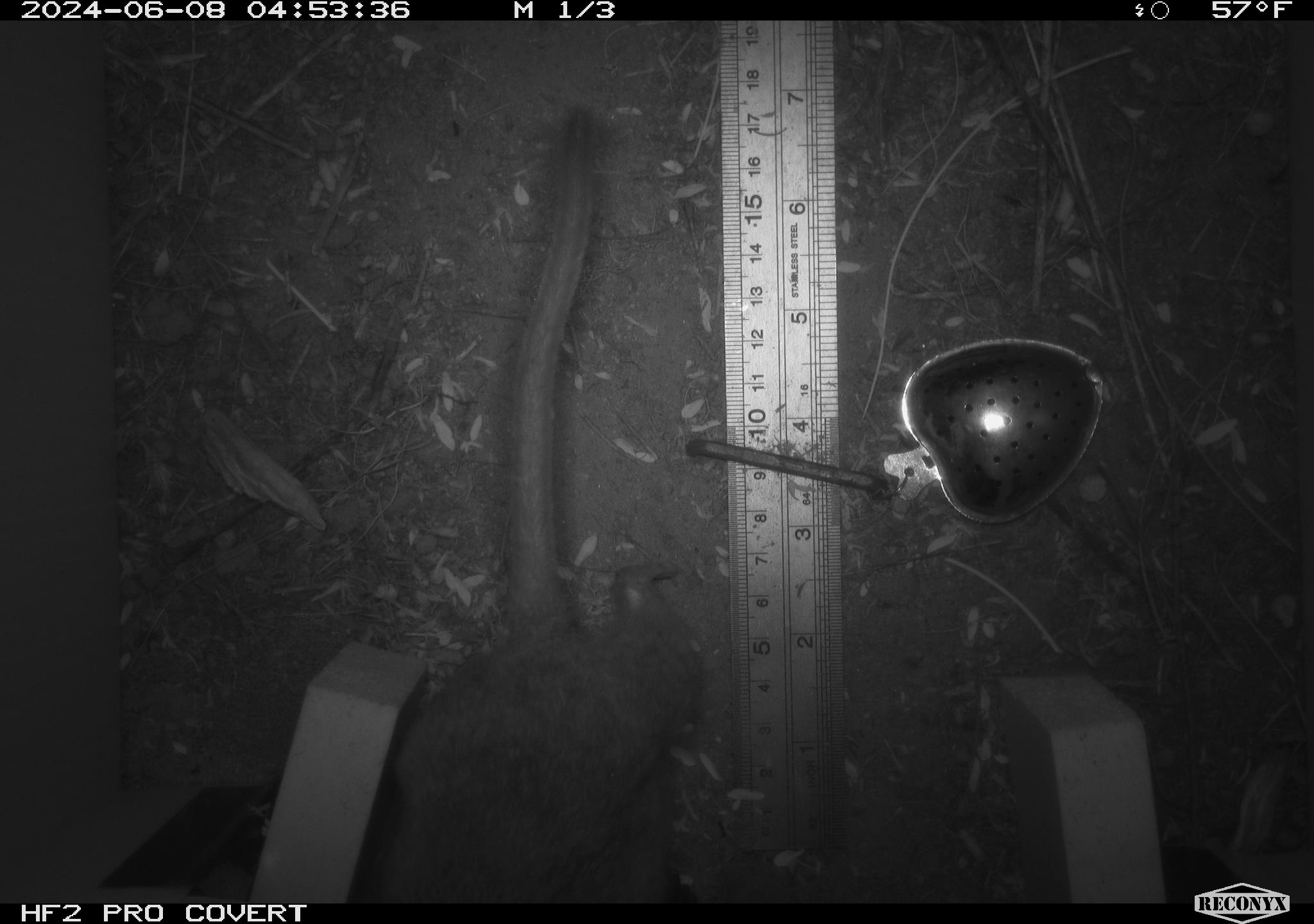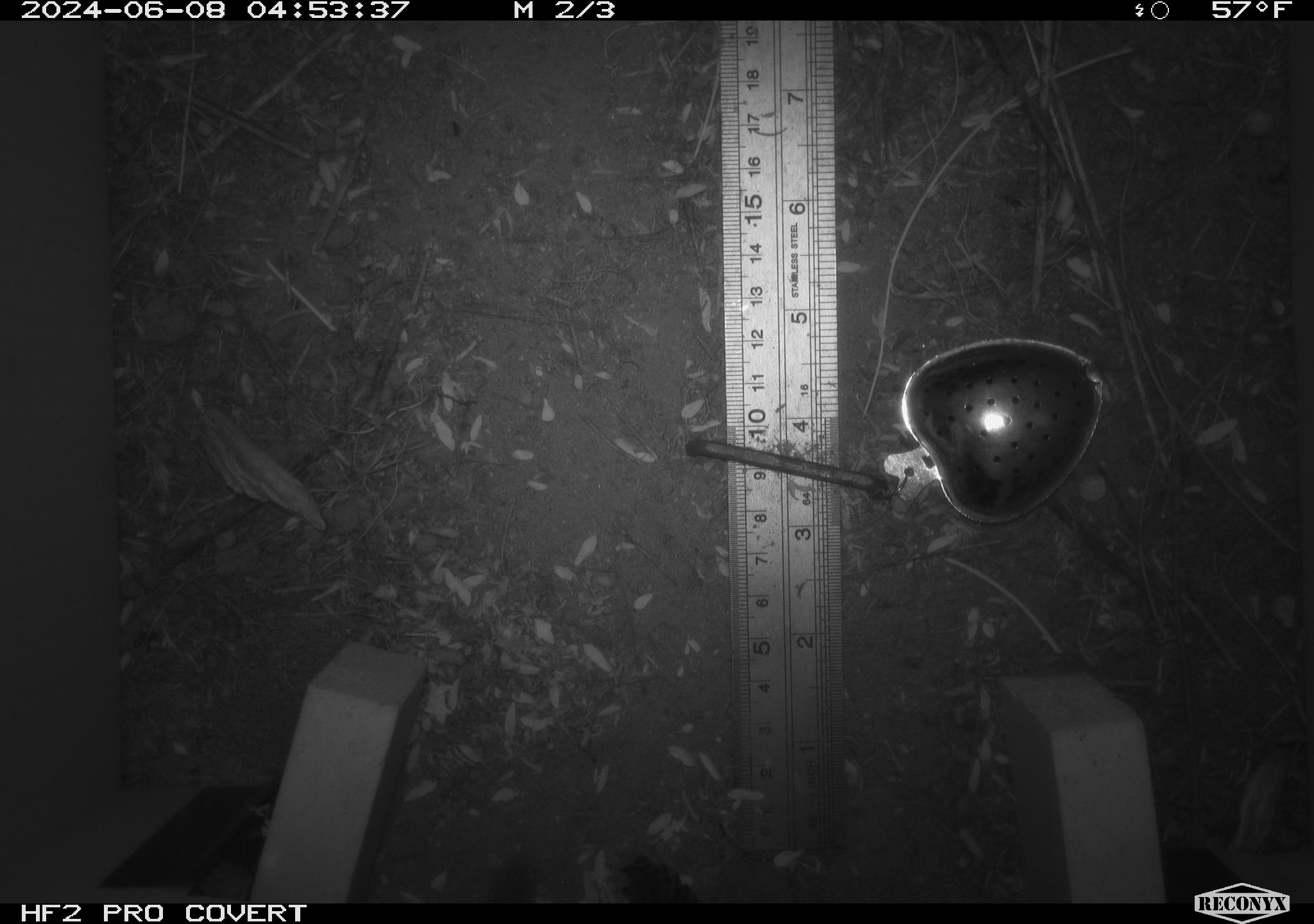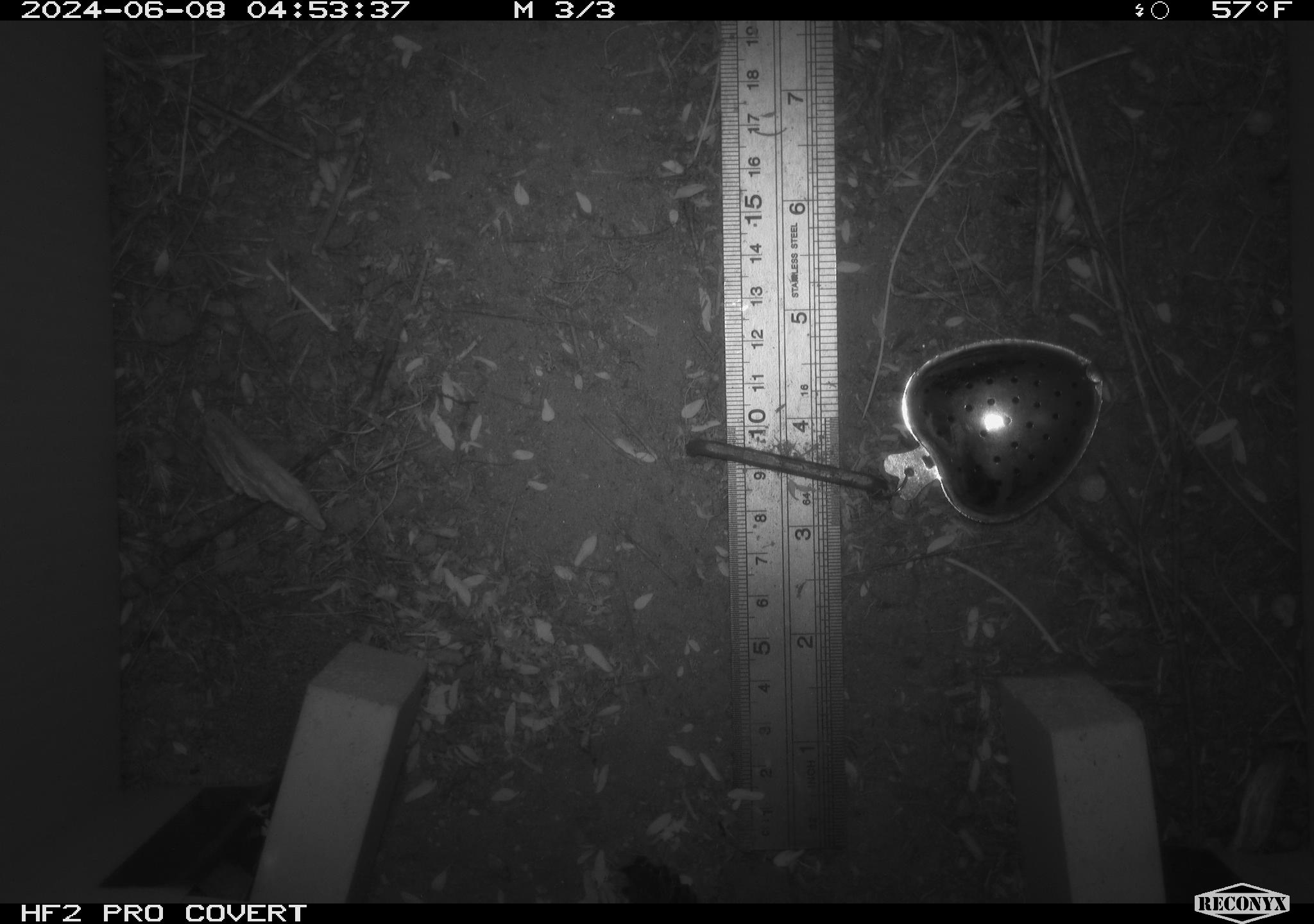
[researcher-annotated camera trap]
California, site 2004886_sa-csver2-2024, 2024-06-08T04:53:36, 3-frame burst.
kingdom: Animalia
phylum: Chordata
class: Mammalia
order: Rodentia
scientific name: Rodentia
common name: rodent